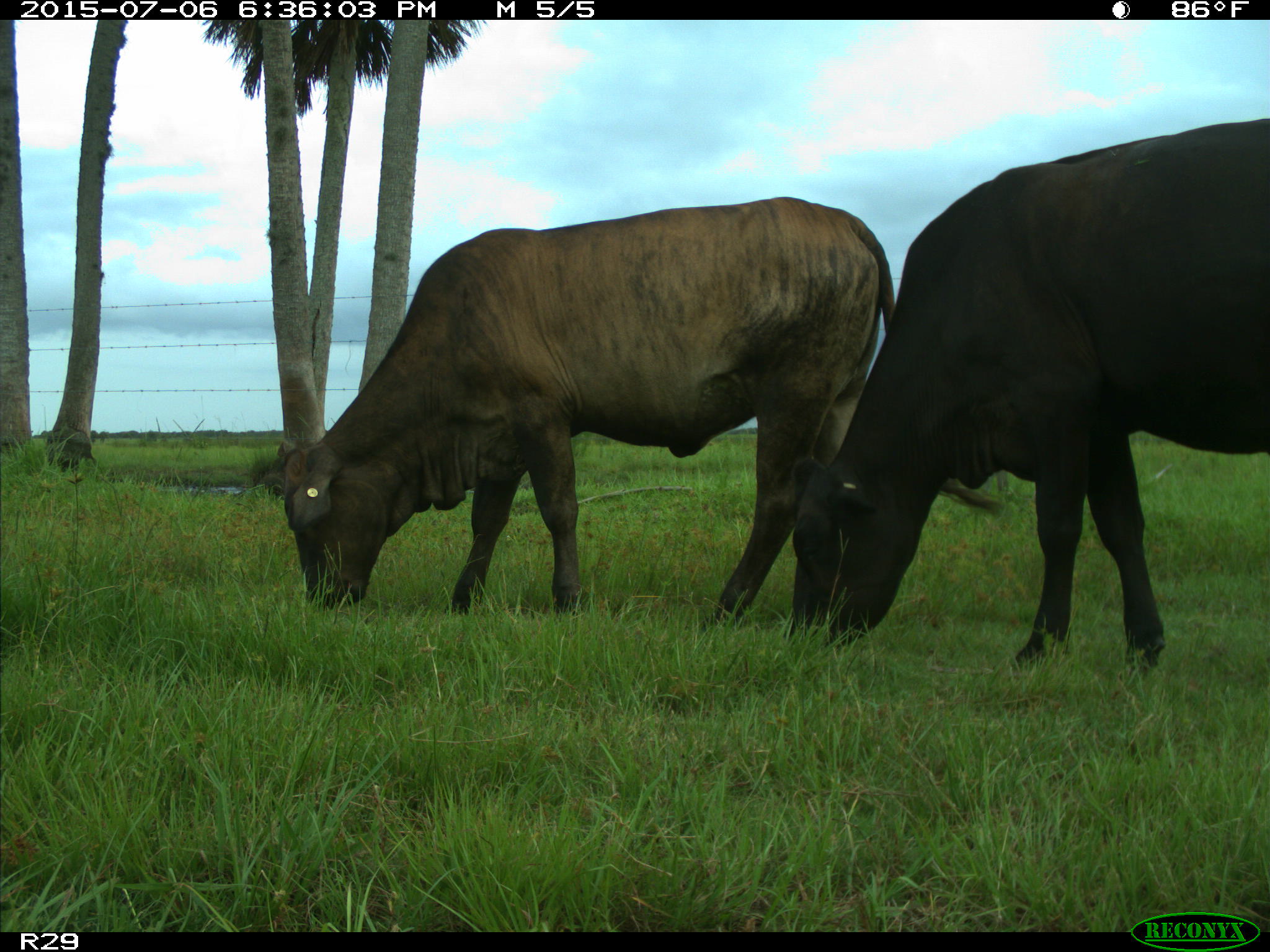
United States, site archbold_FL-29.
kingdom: Animalia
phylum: Chordata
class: Mammalia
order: Artiodactyla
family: Bovidae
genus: Bos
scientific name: Bos taurus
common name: domestic cow